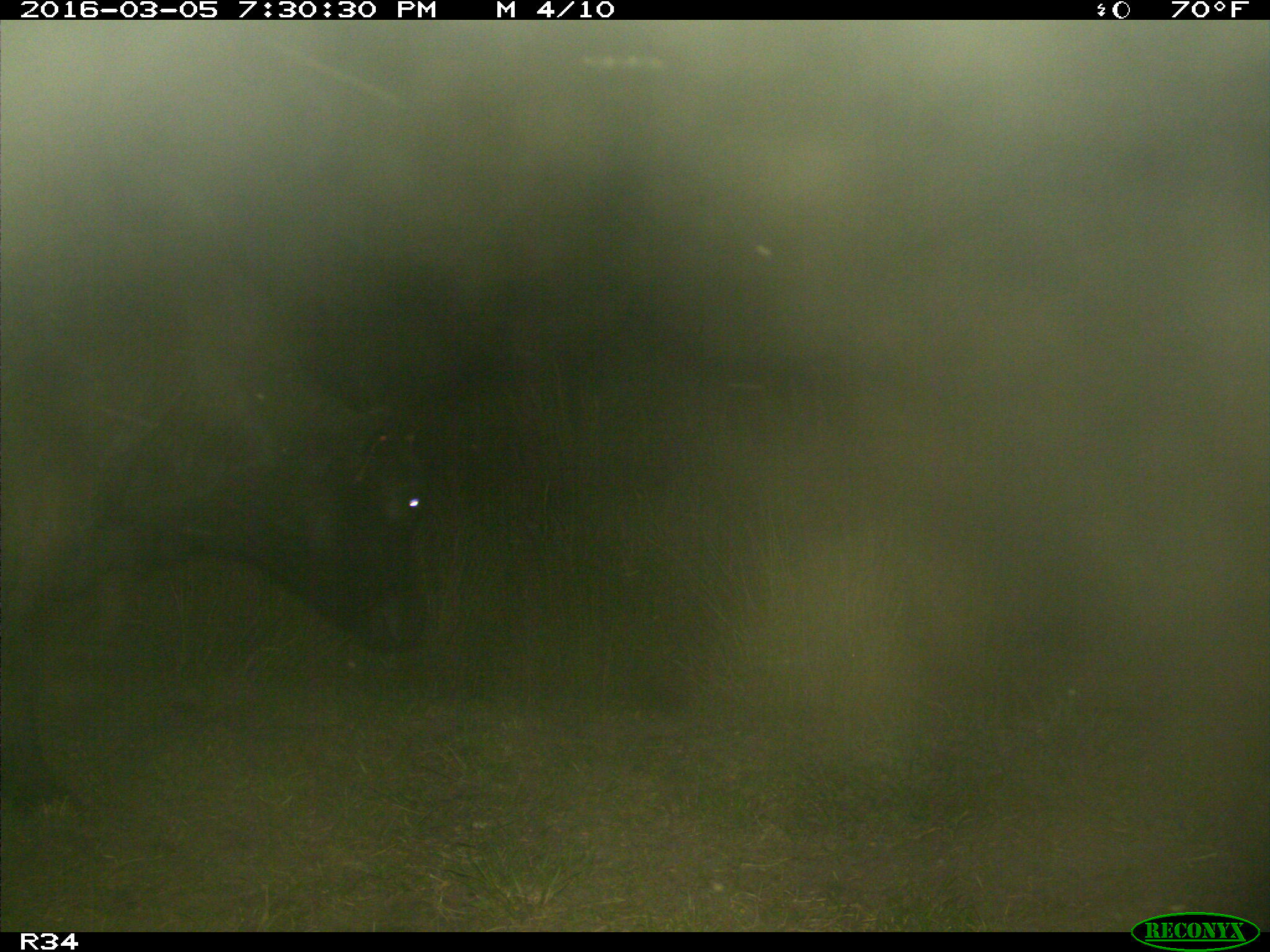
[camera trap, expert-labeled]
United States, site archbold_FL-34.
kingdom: Animalia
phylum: Chordata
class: Mammalia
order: Artiodactyla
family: Bovidae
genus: Bos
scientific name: Bos taurus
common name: domestic cow